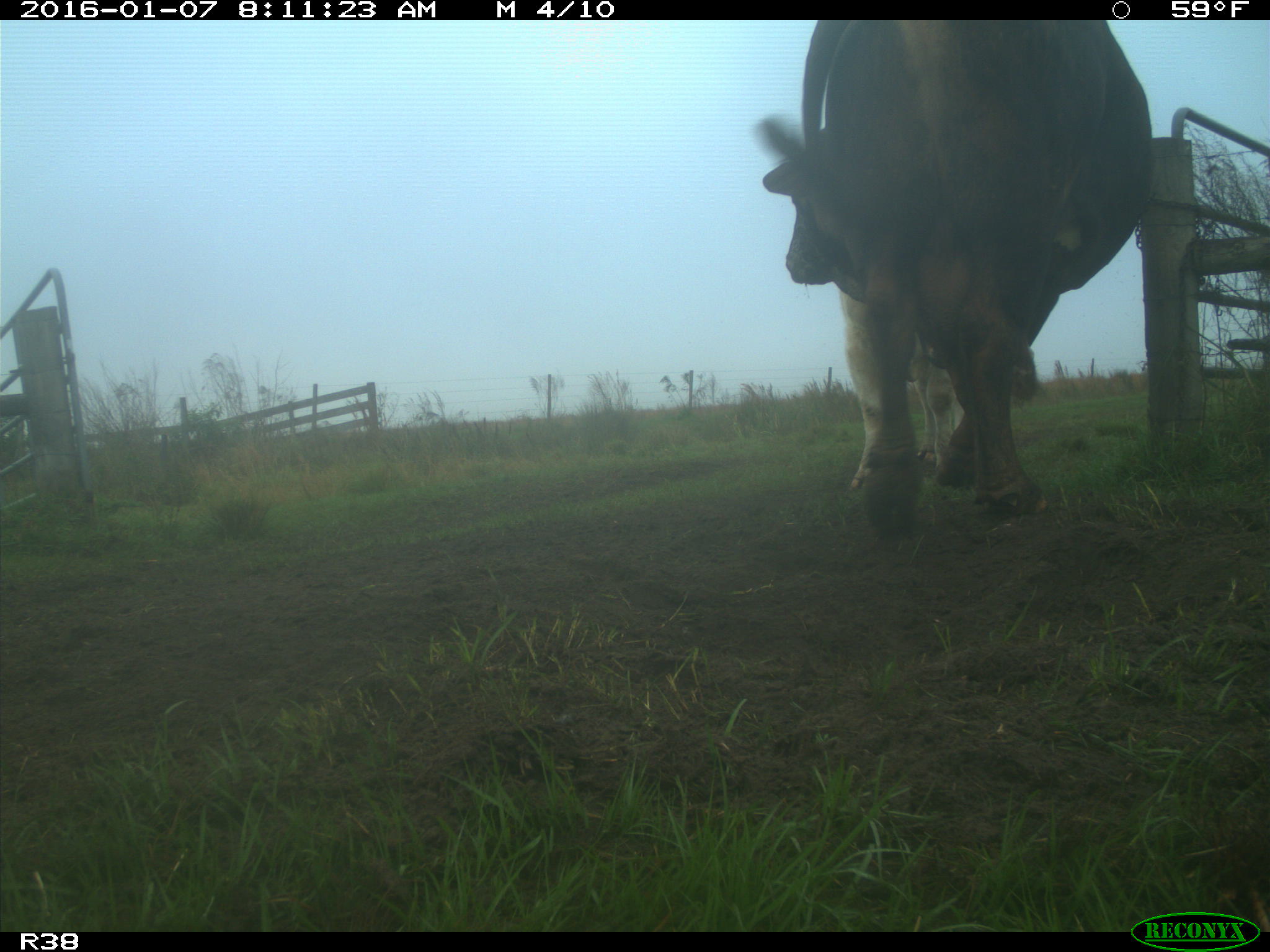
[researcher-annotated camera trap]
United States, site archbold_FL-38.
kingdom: Animalia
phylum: Chordata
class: Mammalia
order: Artiodactyla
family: Bovidae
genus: Bos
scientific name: Bos taurus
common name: domestic cow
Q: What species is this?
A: Bos taurus (domestic cow).